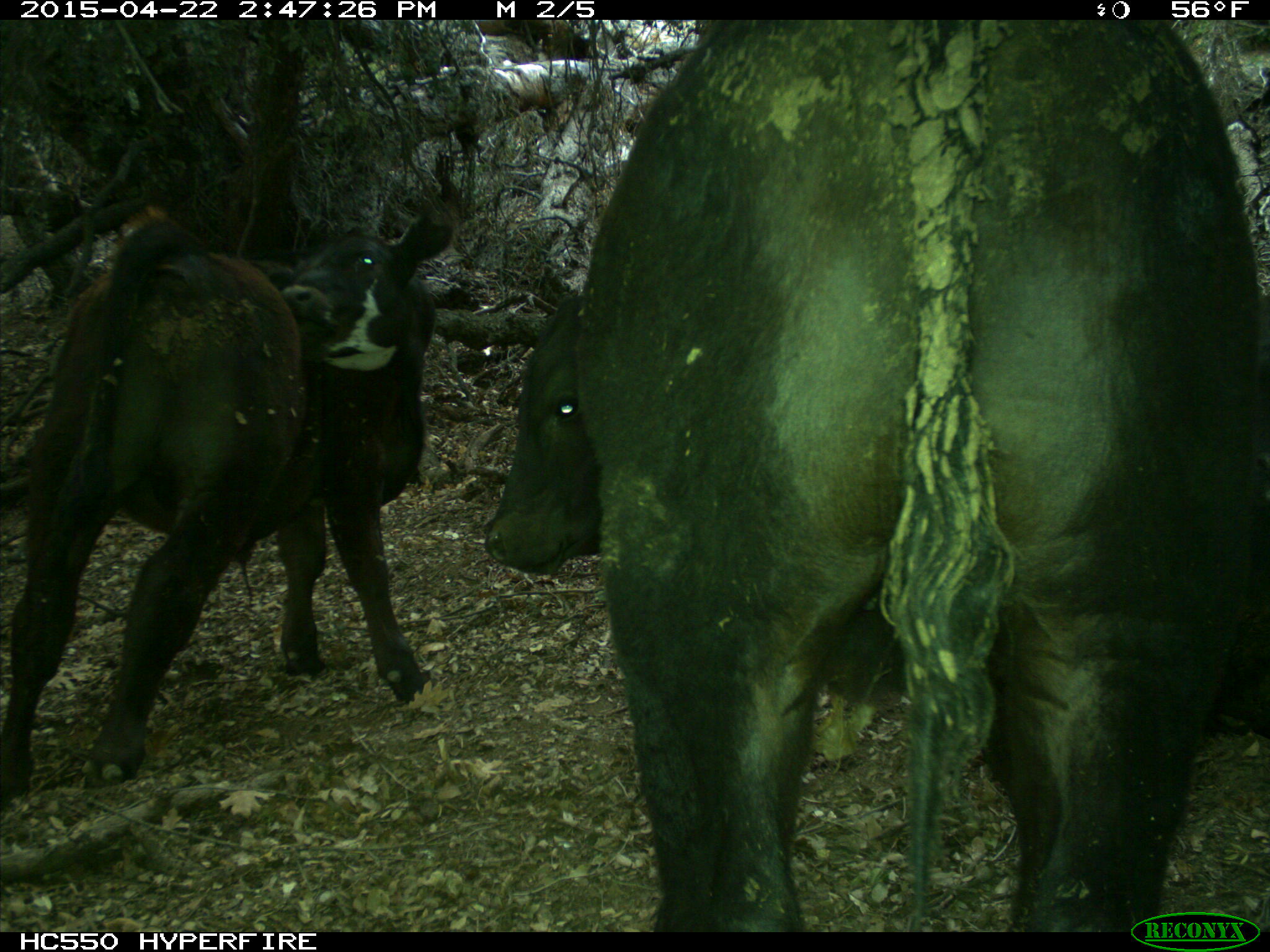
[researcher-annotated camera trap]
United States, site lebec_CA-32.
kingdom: Animalia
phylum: Chordata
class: Mammalia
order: Artiodactyla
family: Bovidae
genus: Bos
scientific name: Bos taurus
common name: domestic cow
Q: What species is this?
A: Bos taurus (domestic cow).